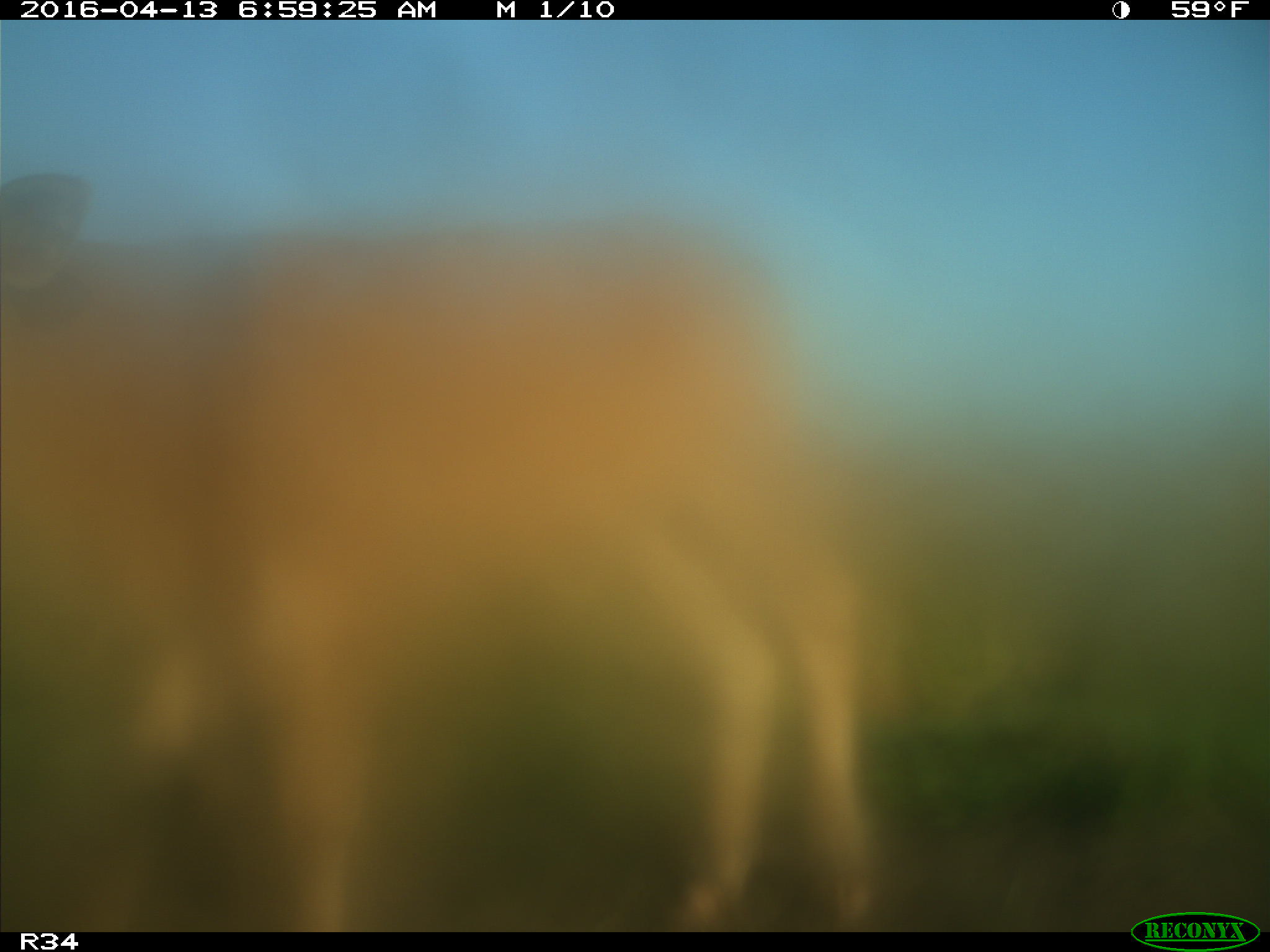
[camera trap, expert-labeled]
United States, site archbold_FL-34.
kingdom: Animalia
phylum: Chordata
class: Mammalia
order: Artiodactyla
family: Bovidae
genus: Bos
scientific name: Bos taurus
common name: domestic cow